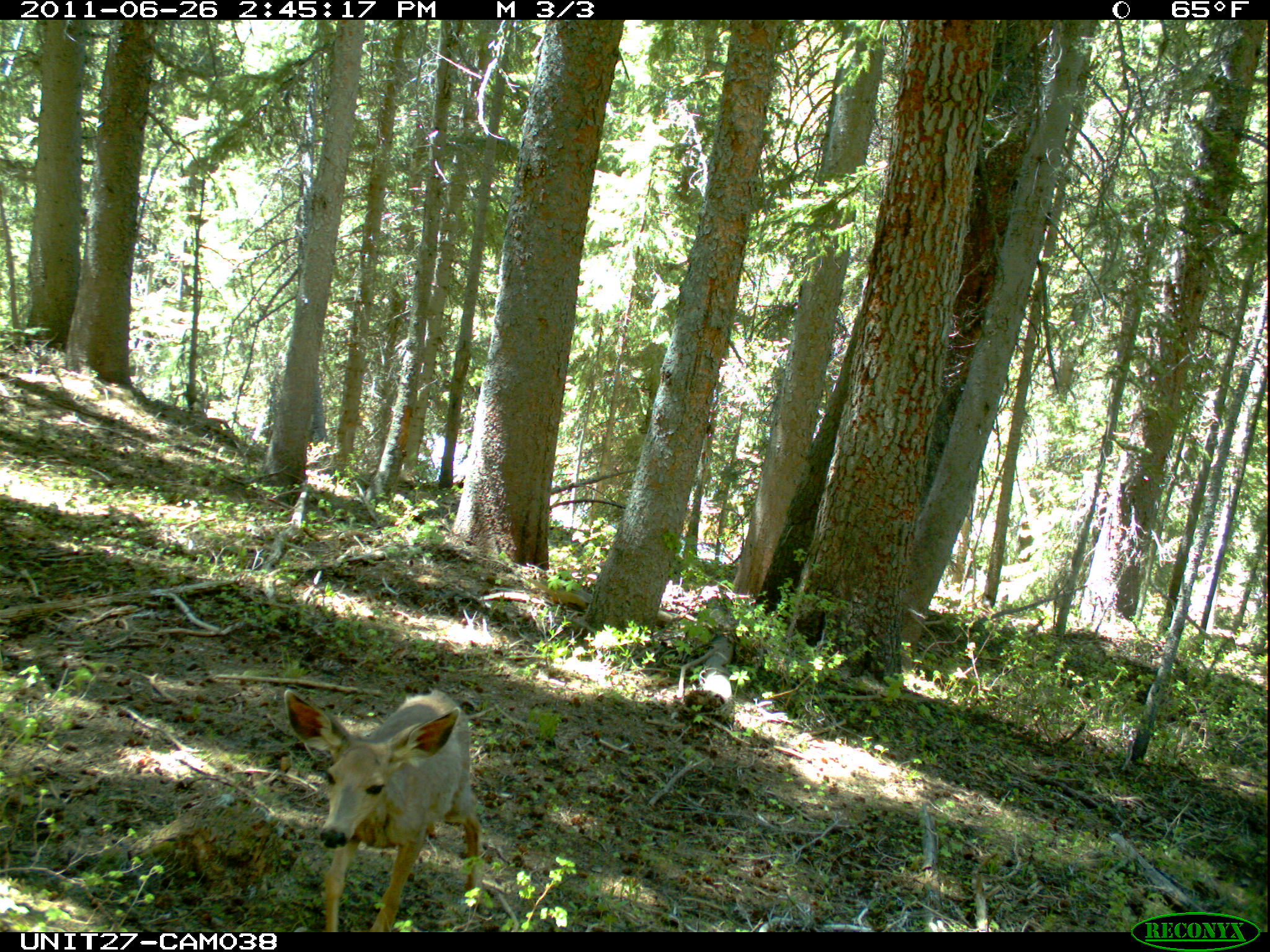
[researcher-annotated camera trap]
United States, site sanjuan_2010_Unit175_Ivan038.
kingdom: Animalia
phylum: Chordata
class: Mammalia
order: Artiodactyla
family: Cervidae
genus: Odocoileus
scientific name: Odocoileus hemionus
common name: mule deer